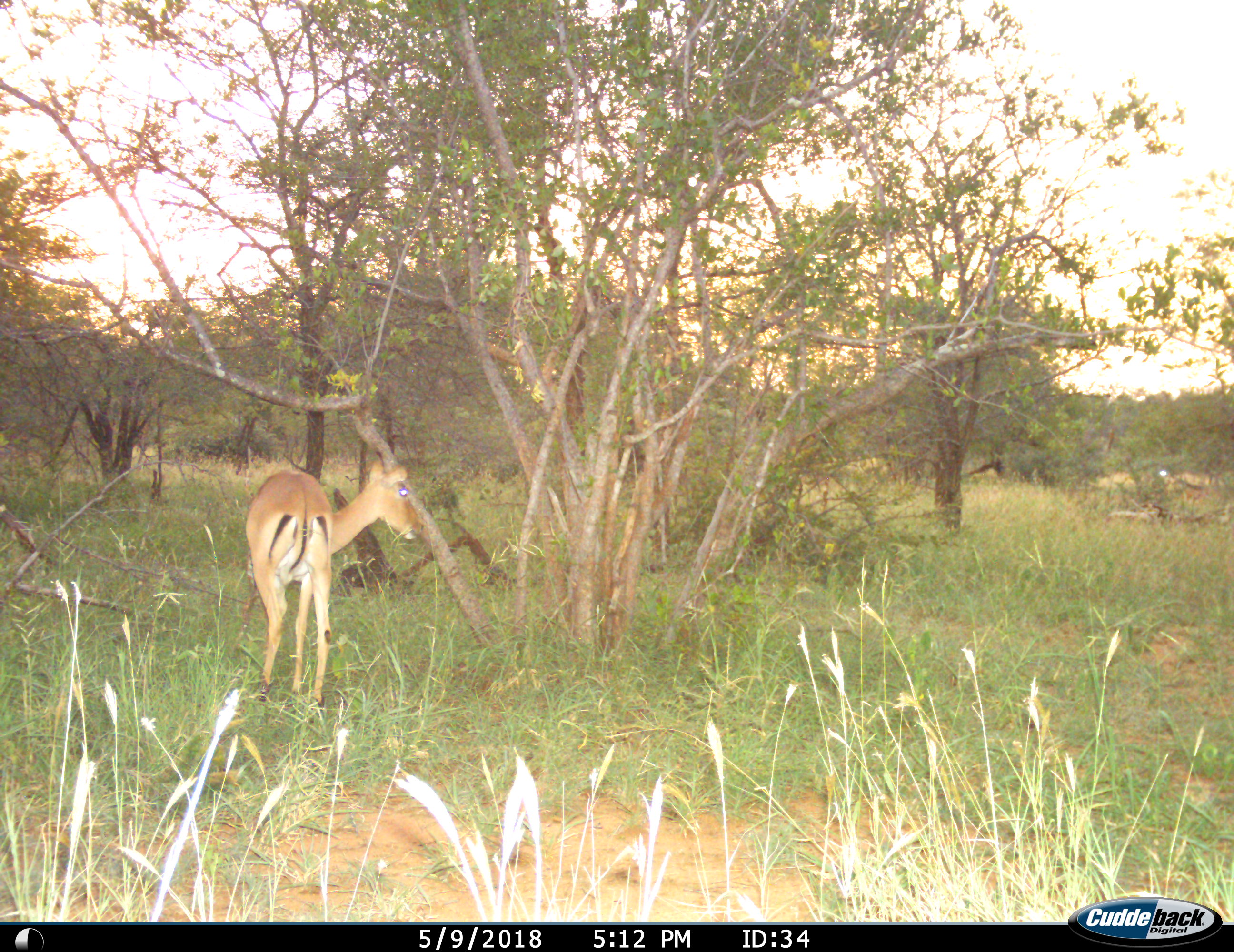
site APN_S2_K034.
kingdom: Animalia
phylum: Chordata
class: Mammalia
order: Artiodactyla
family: Bovidae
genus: Aepyceros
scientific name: Aepyceros melampus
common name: impala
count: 1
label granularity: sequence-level